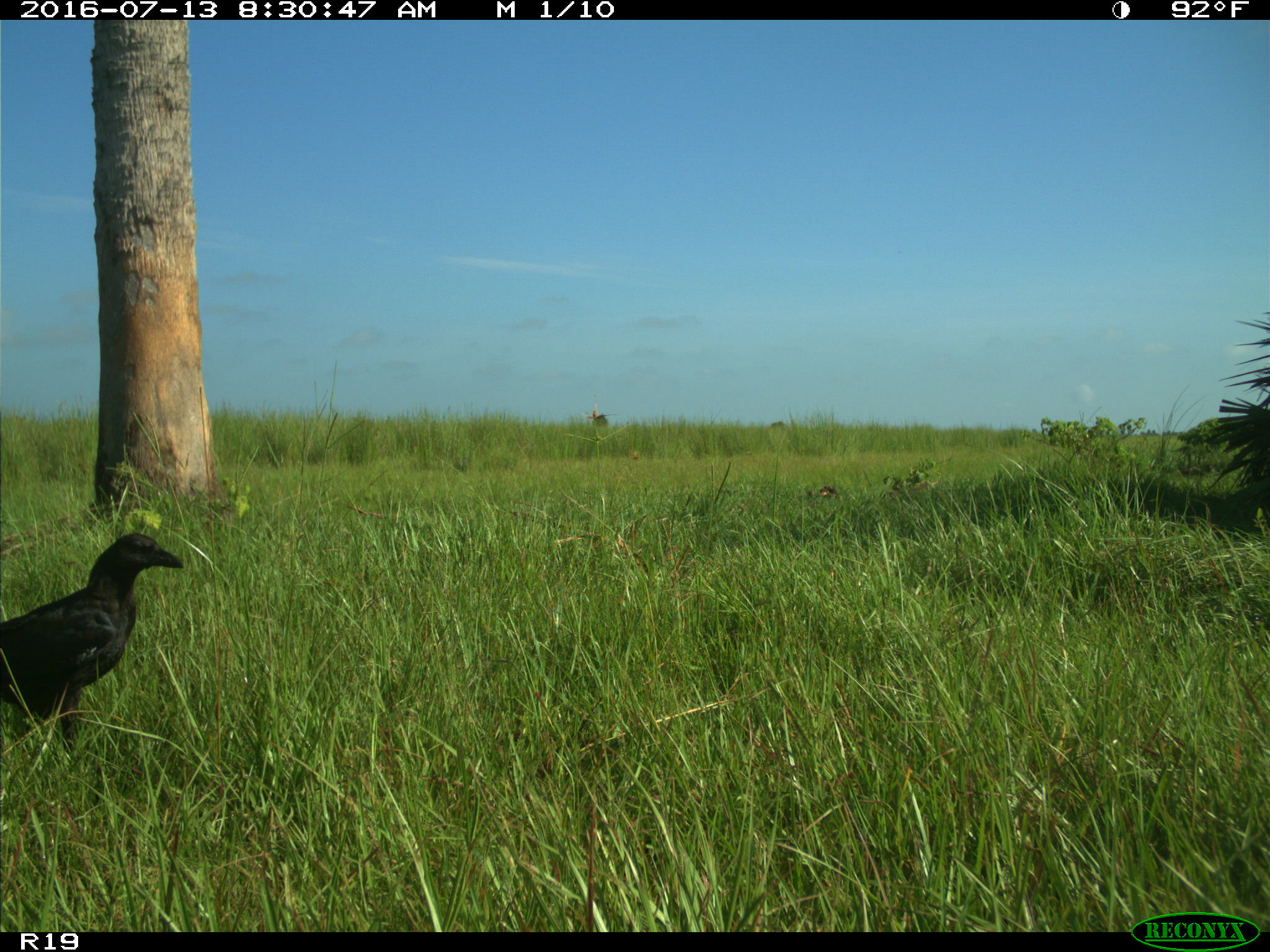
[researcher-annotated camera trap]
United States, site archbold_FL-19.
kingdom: Animalia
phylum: Chordata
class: Aves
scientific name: Aves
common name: birds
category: unidentified bird